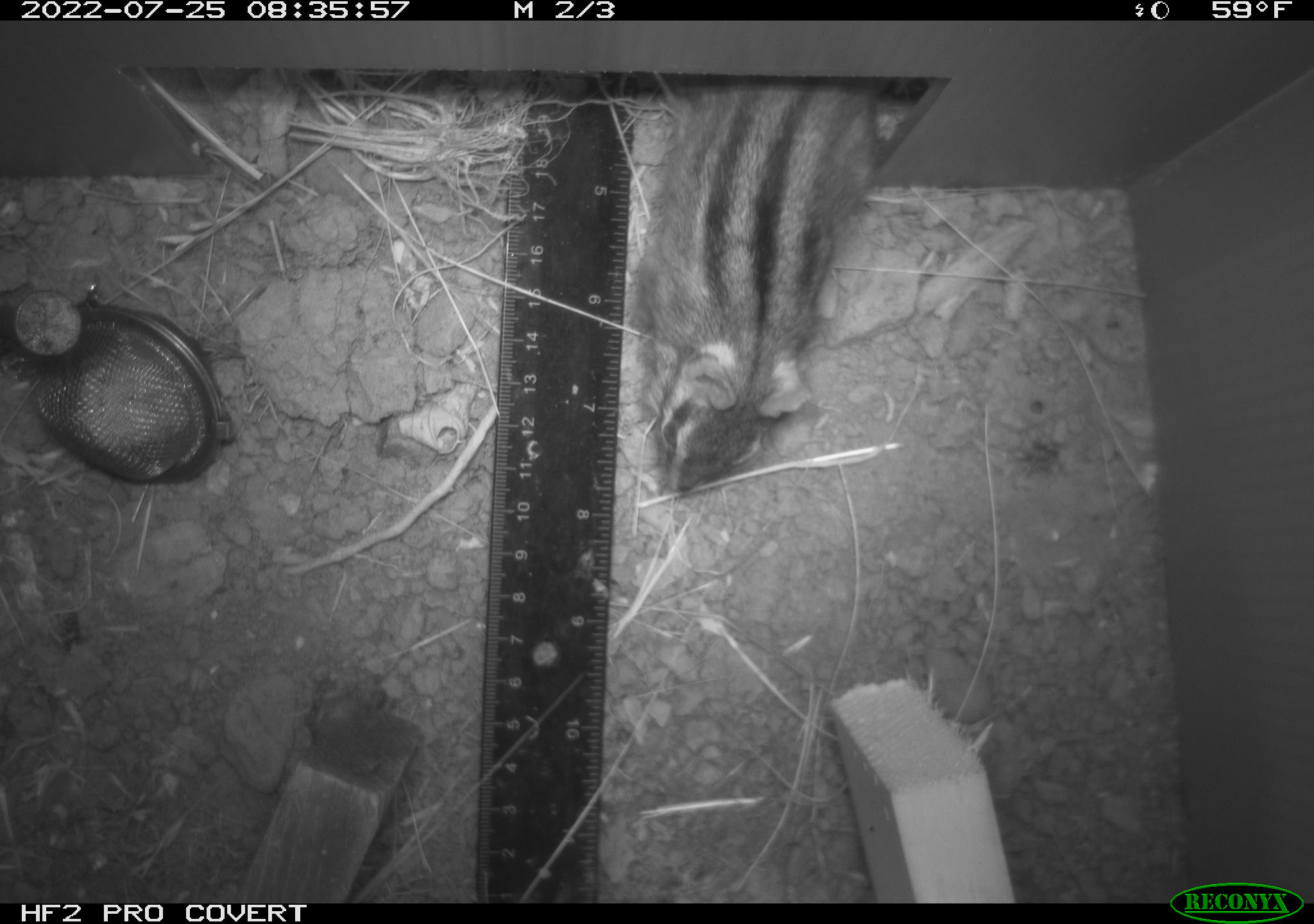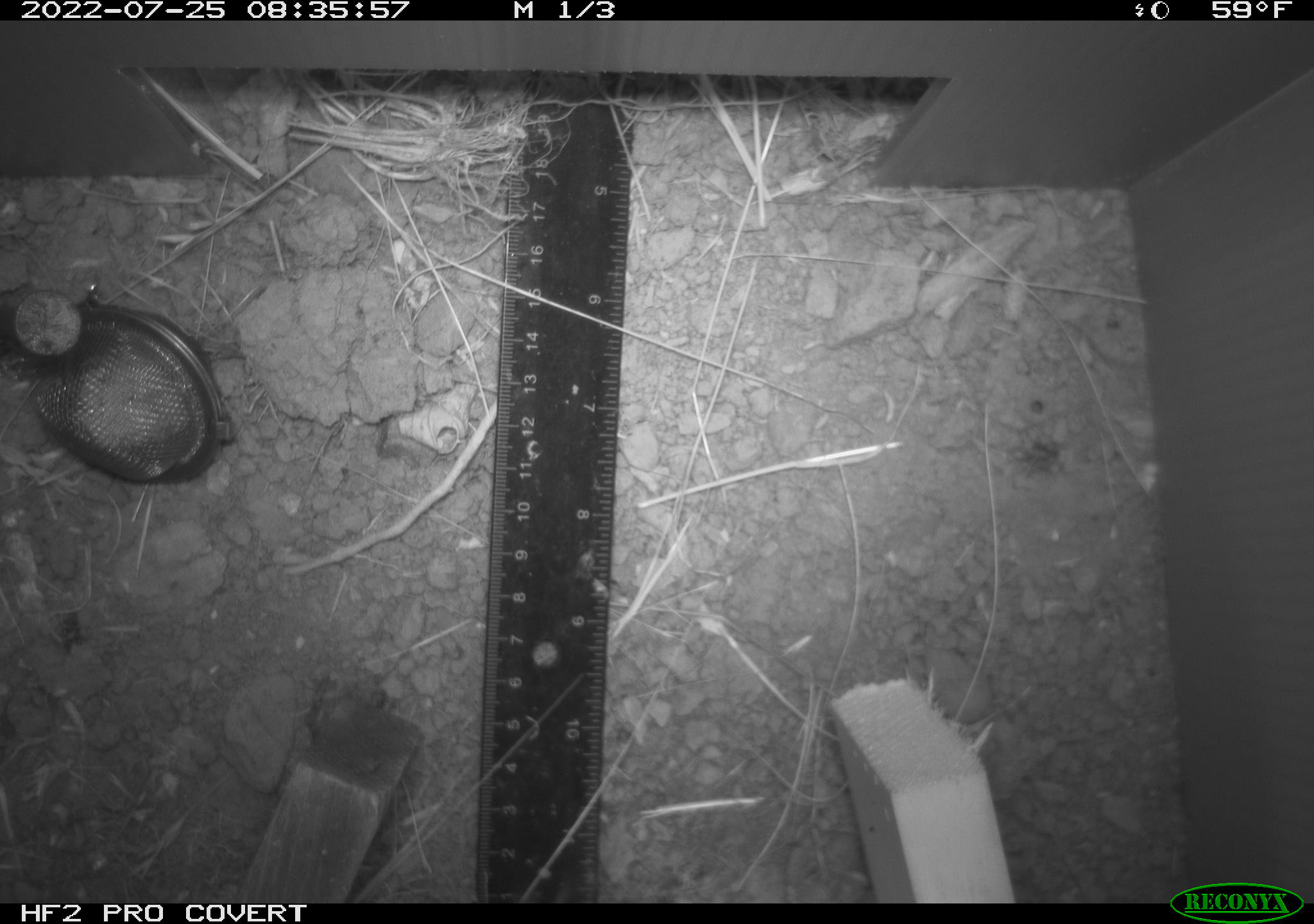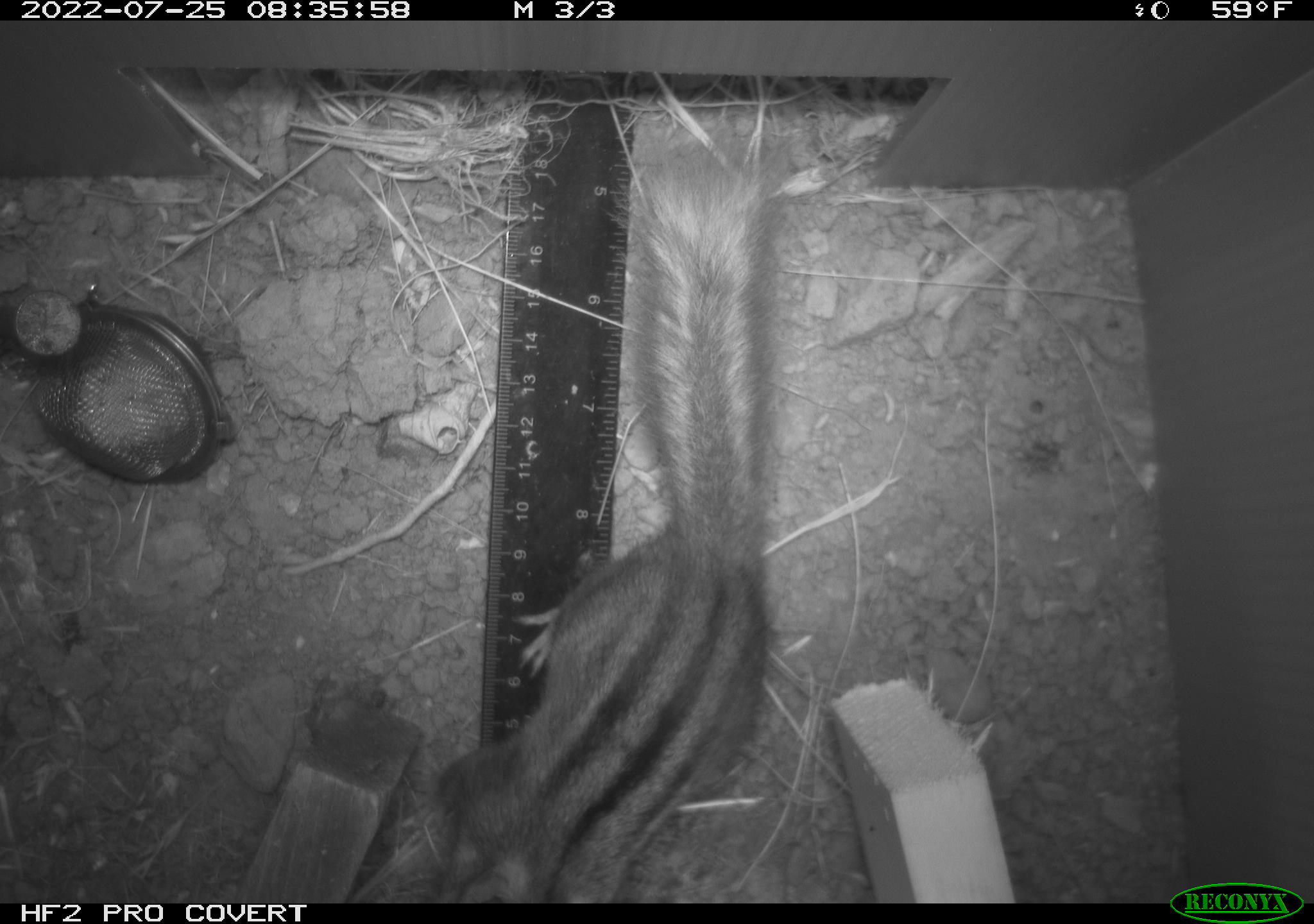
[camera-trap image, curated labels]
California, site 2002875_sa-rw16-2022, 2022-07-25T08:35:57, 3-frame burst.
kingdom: Animalia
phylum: Chordata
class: Mammalia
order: Rodentia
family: Sciuridae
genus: Neotamias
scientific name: Neotamias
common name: western chipmunks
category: neotamias species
Neotamias species (western chipmunks) (Neotamias).